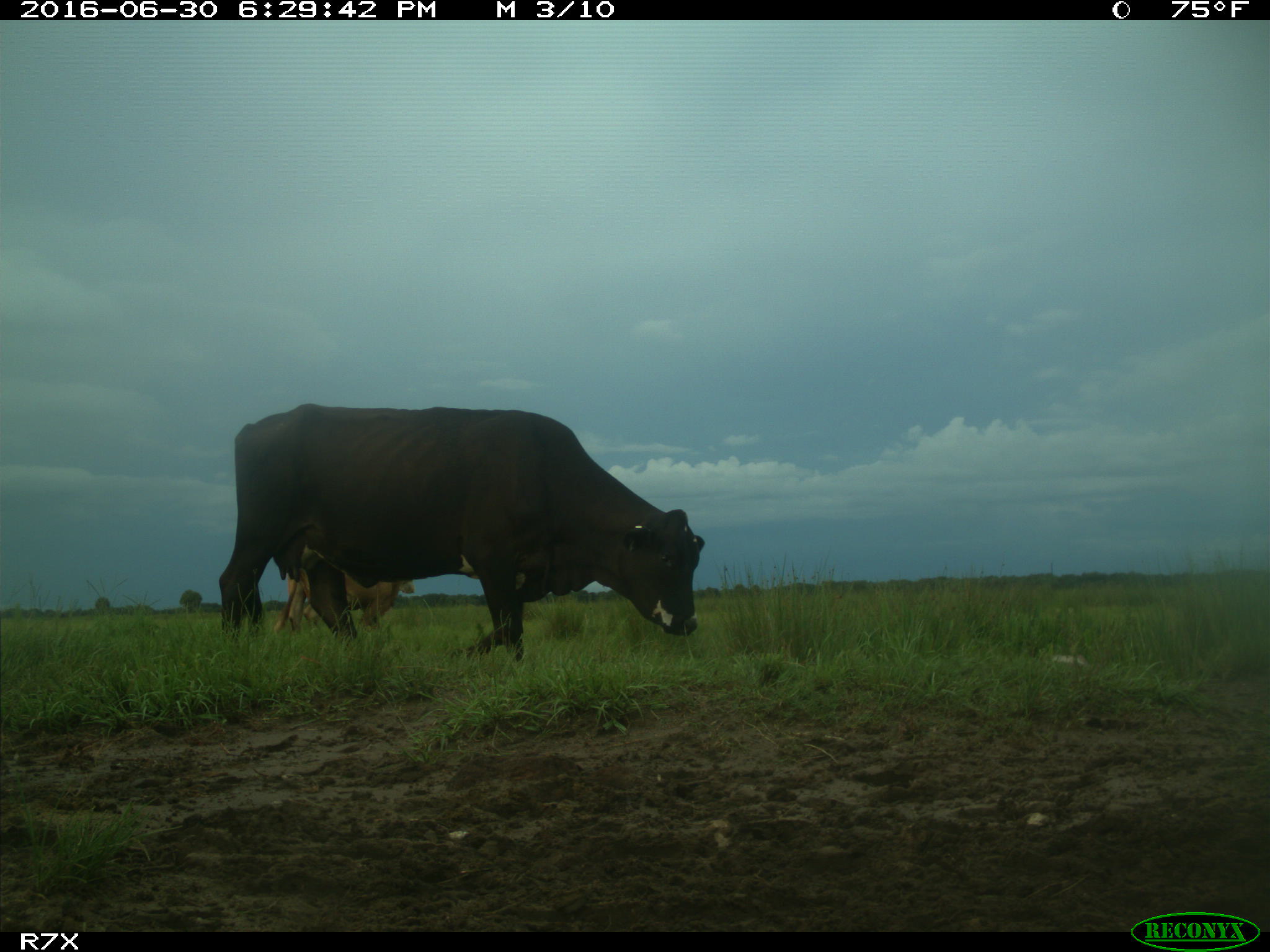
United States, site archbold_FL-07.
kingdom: Animalia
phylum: Chordata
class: Mammalia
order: Artiodactyla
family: Bovidae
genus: Bos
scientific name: Bos taurus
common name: domestic cow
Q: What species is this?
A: Bos taurus (domestic cow).